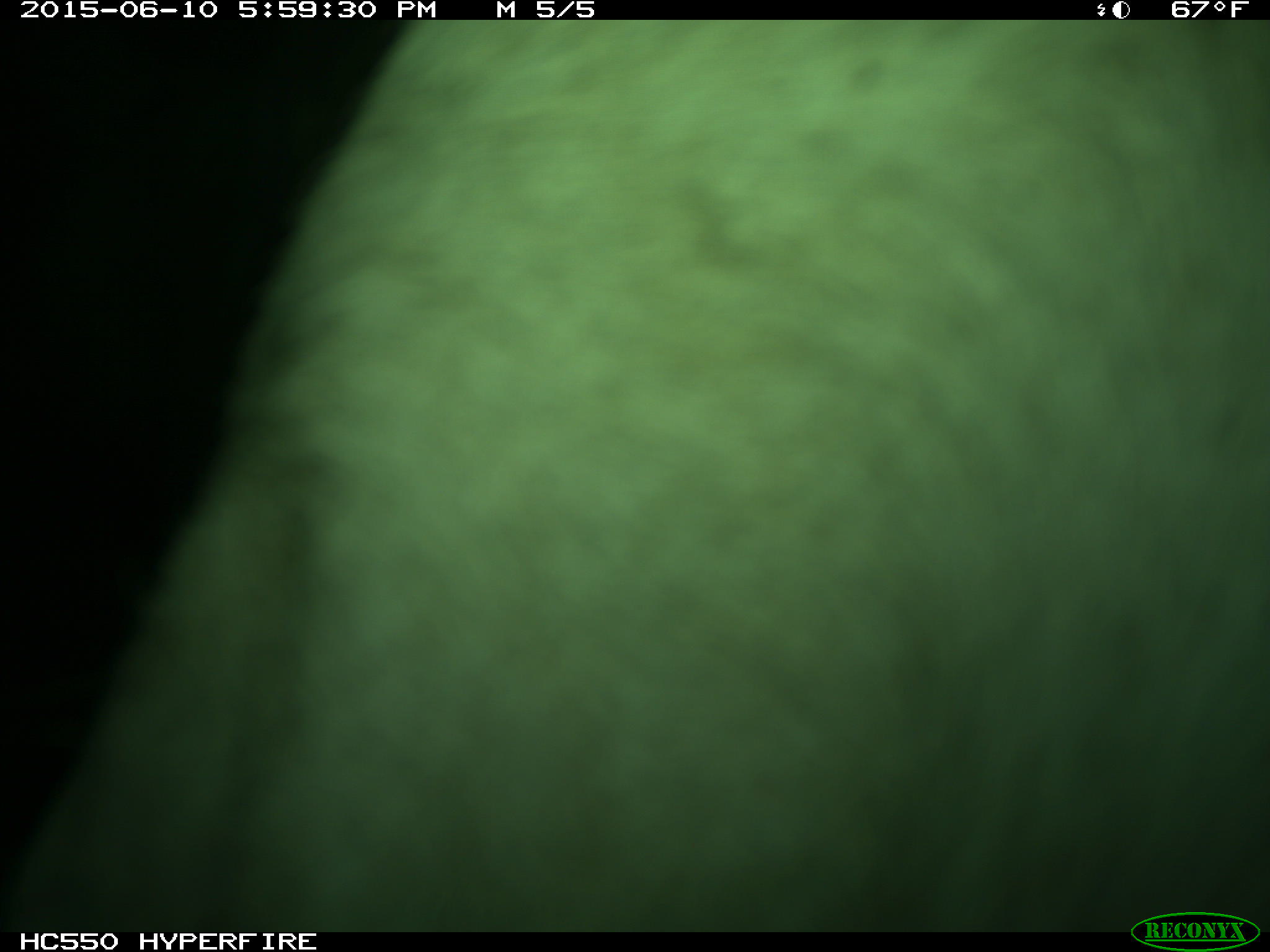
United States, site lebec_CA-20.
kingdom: Animalia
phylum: Chordata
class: Mammalia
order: Artiodactyla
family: Bovidae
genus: Bos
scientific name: Bos taurus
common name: domestic cow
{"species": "Bos taurus (domestic cow)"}